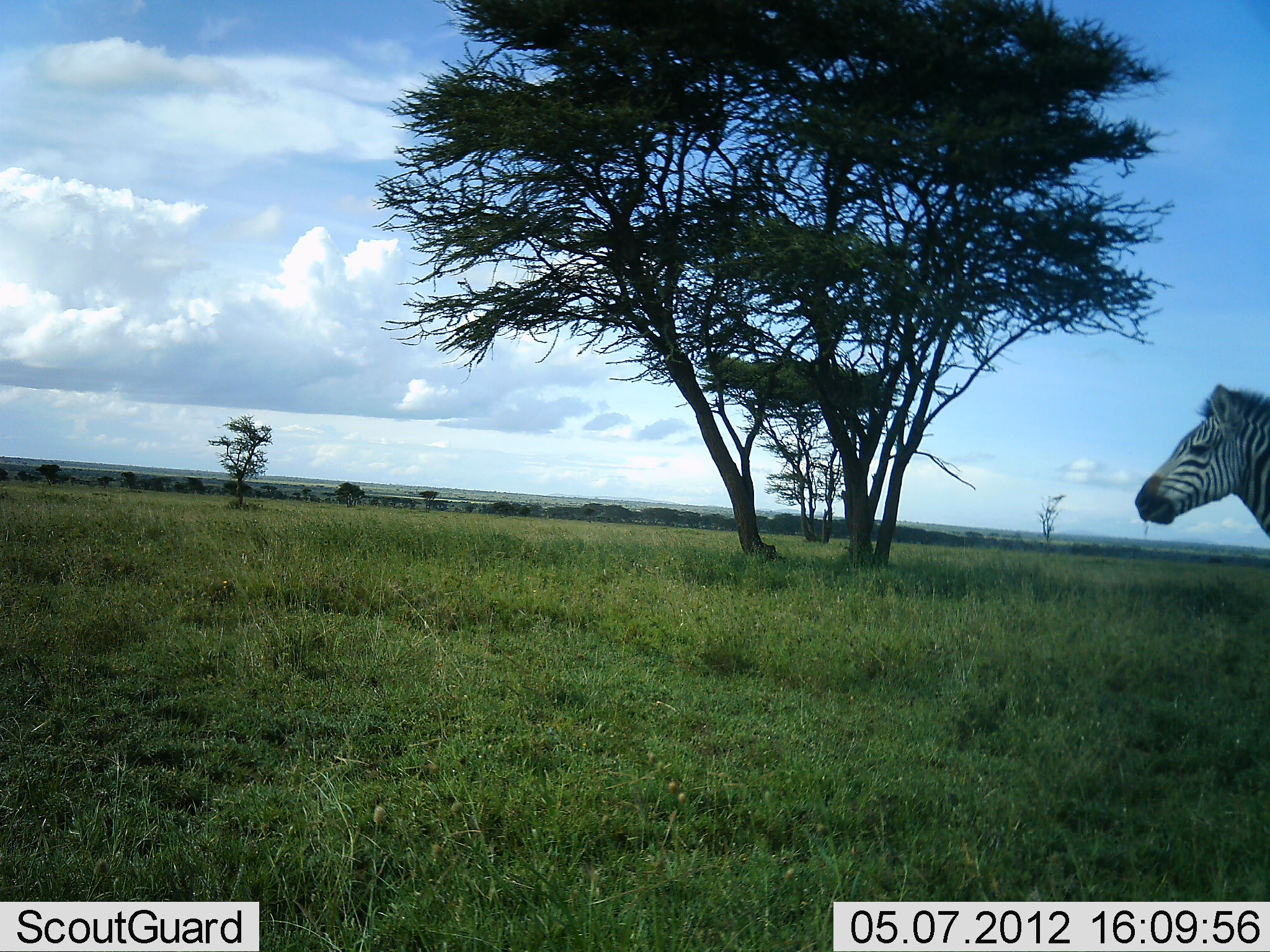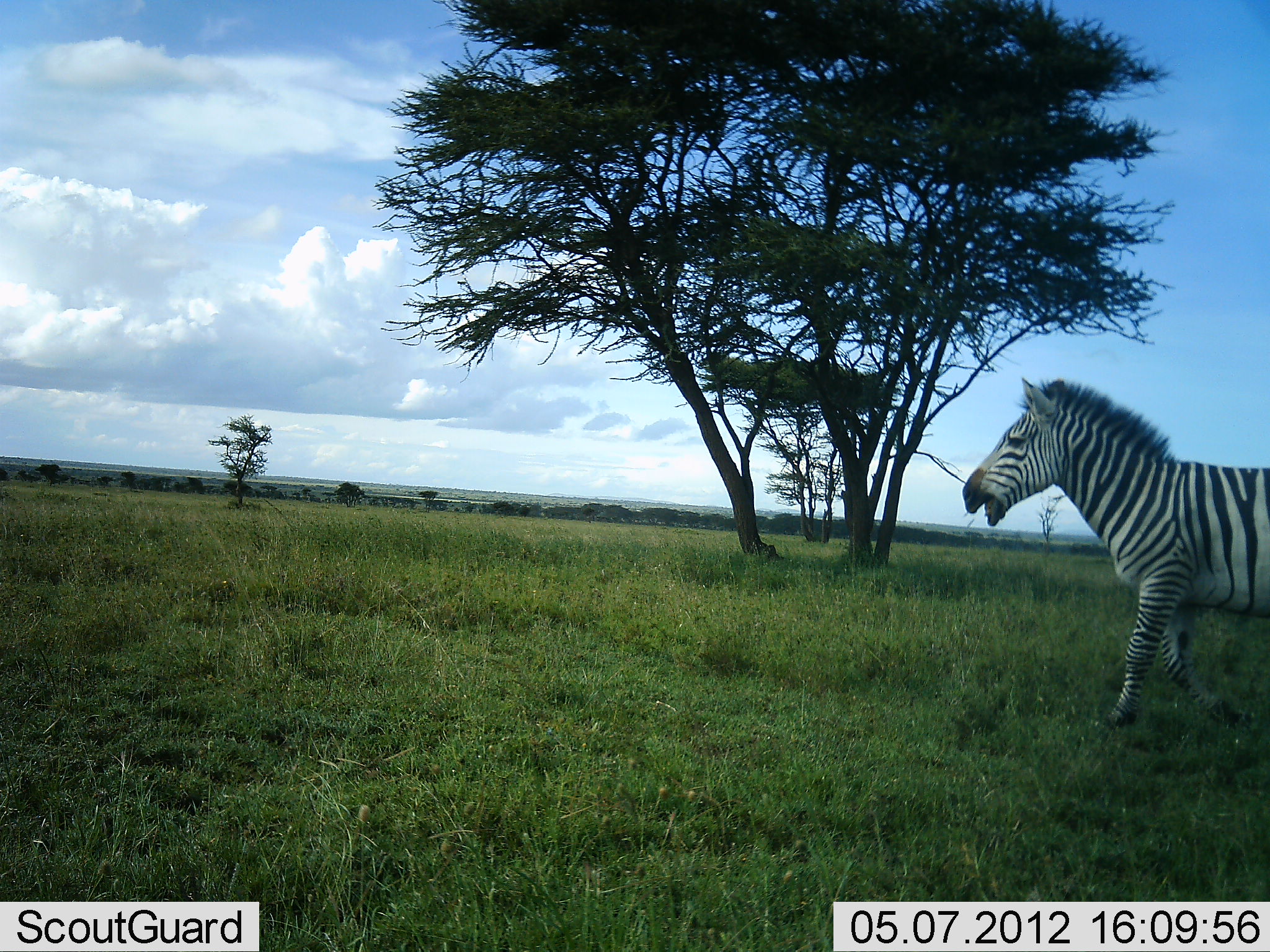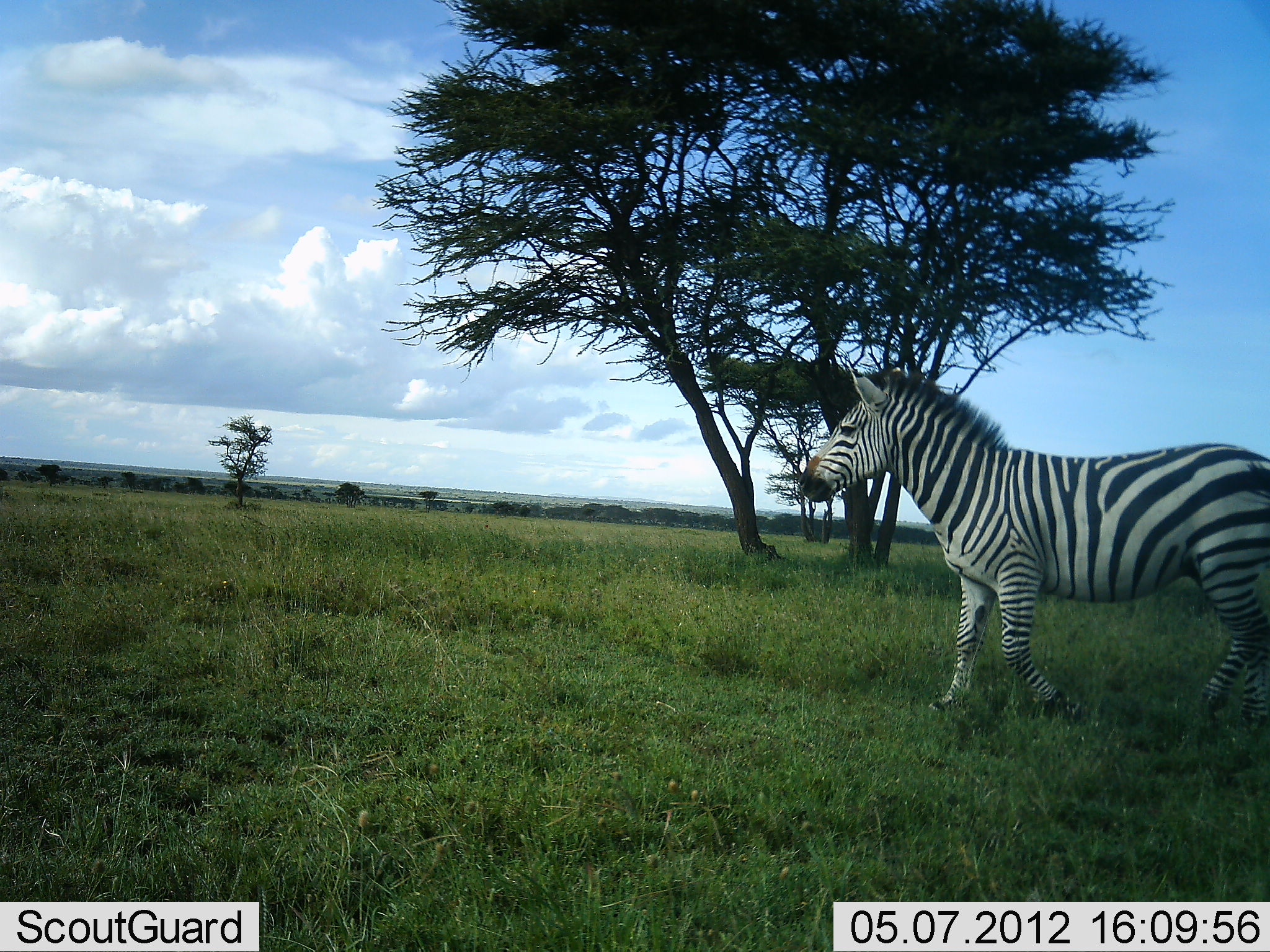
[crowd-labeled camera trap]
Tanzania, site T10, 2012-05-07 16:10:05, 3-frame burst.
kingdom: Animalia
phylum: Chordata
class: Mammalia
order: Perissodactyla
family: Equidae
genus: Equus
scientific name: Equus quagga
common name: plains zebra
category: zebra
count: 1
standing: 0%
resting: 0%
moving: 100%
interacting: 0%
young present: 0%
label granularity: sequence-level